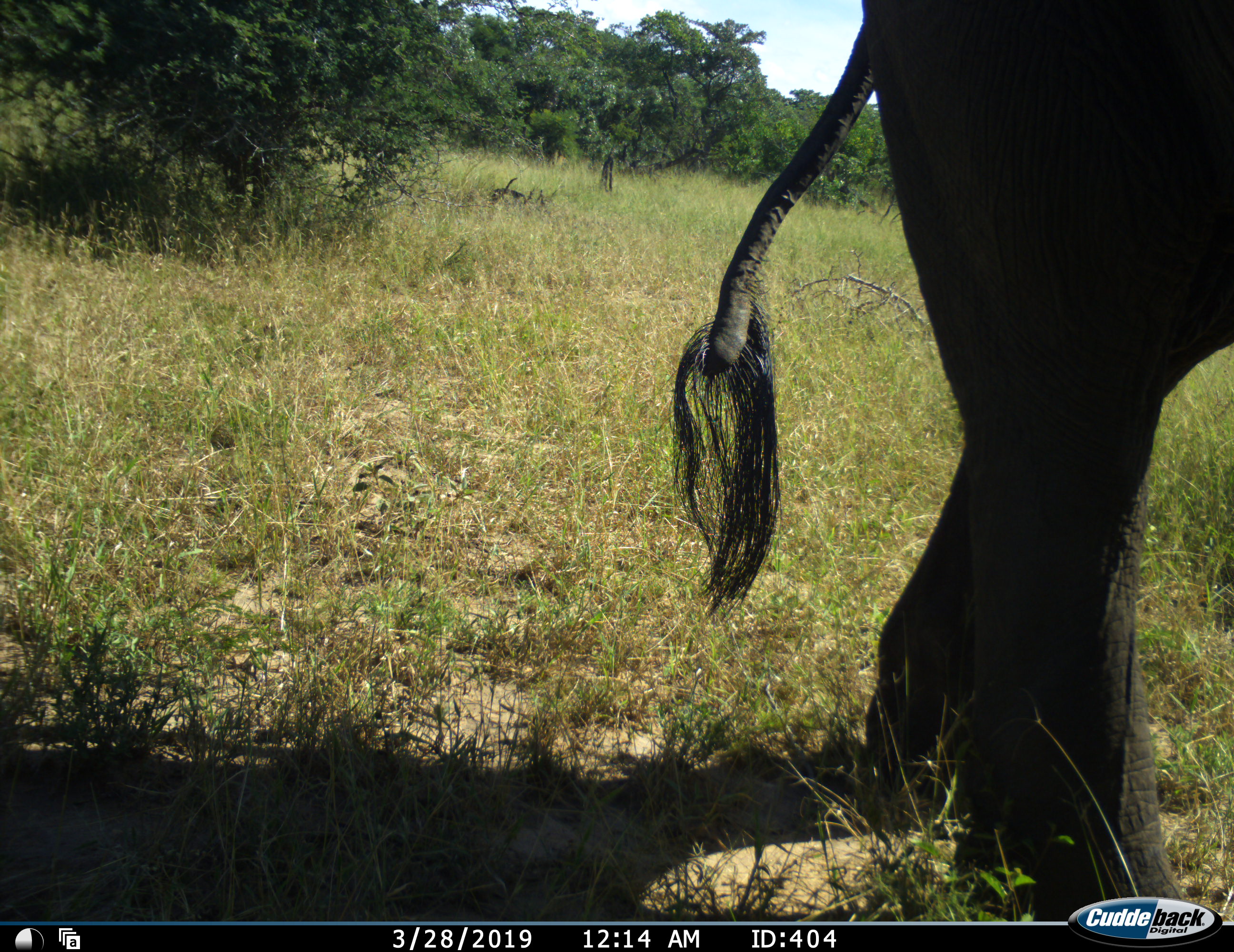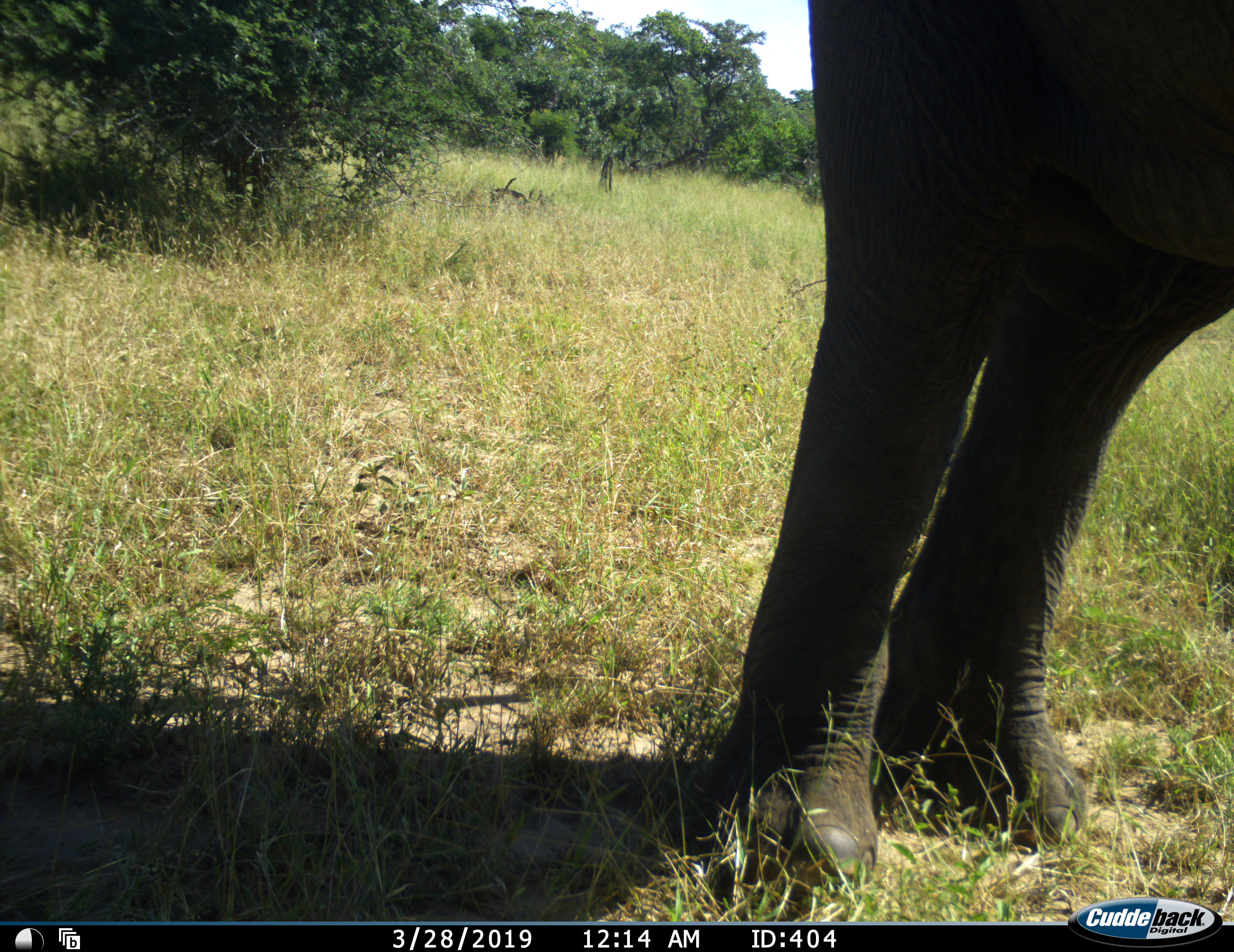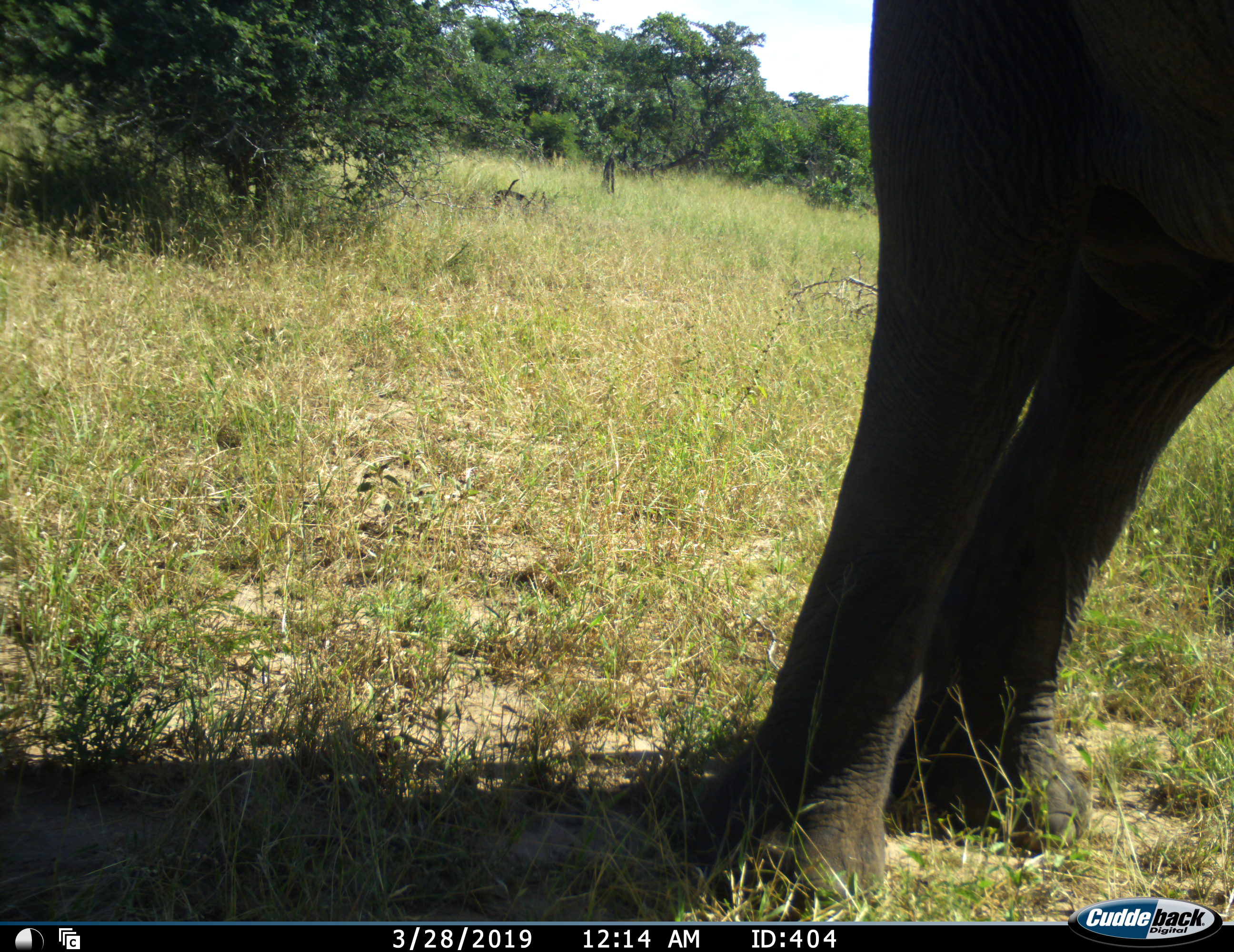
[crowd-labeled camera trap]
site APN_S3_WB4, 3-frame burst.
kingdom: Animalia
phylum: Chordata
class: Mammalia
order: Proboscidea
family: Elephantidae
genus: Loxodonta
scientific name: Loxodonta africana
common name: african bush elephant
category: elephant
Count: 1.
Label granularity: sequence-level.